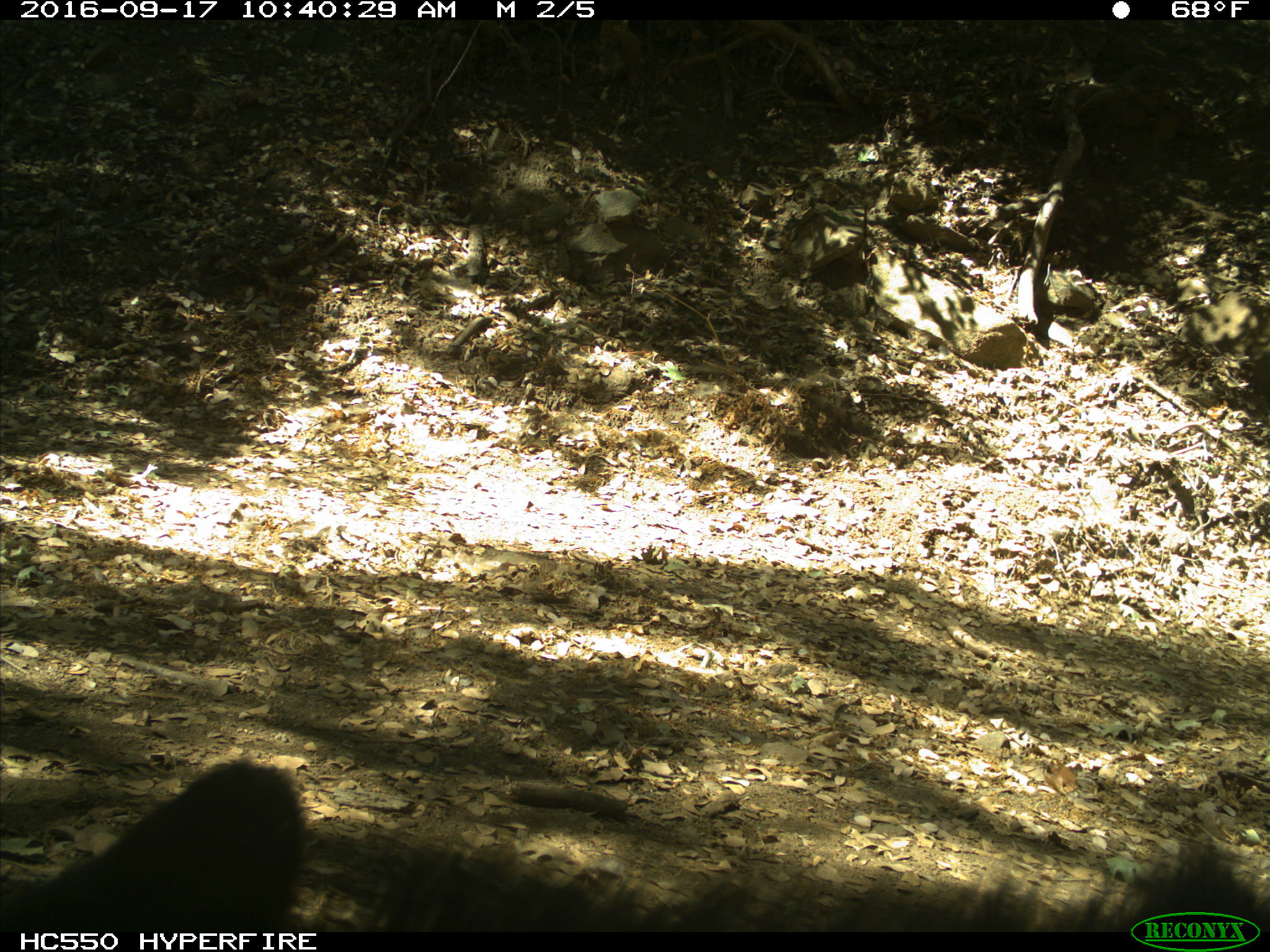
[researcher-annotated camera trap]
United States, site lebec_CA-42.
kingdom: Animalia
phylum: Chordata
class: Mammalia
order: Carnivora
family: Ursidae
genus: Ursus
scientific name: Ursus americanus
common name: american black bear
Ursus americanus (american black bear).